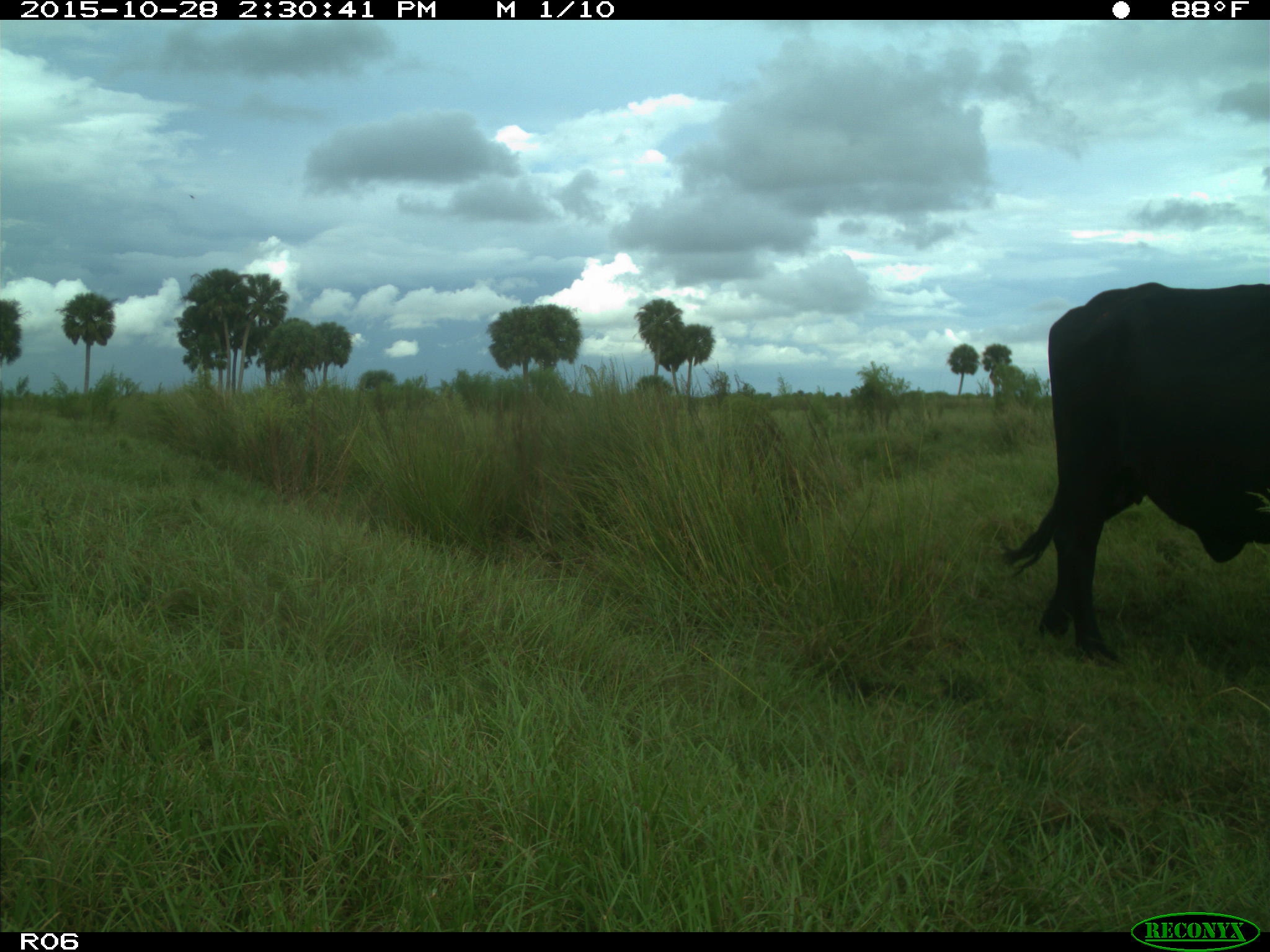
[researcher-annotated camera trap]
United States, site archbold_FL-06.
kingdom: Animalia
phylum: Chordata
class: Mammalia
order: Artiodactyla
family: Bovidae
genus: Bos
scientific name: Bos taurus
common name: domestic cow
Bos taurus (domestic cow).